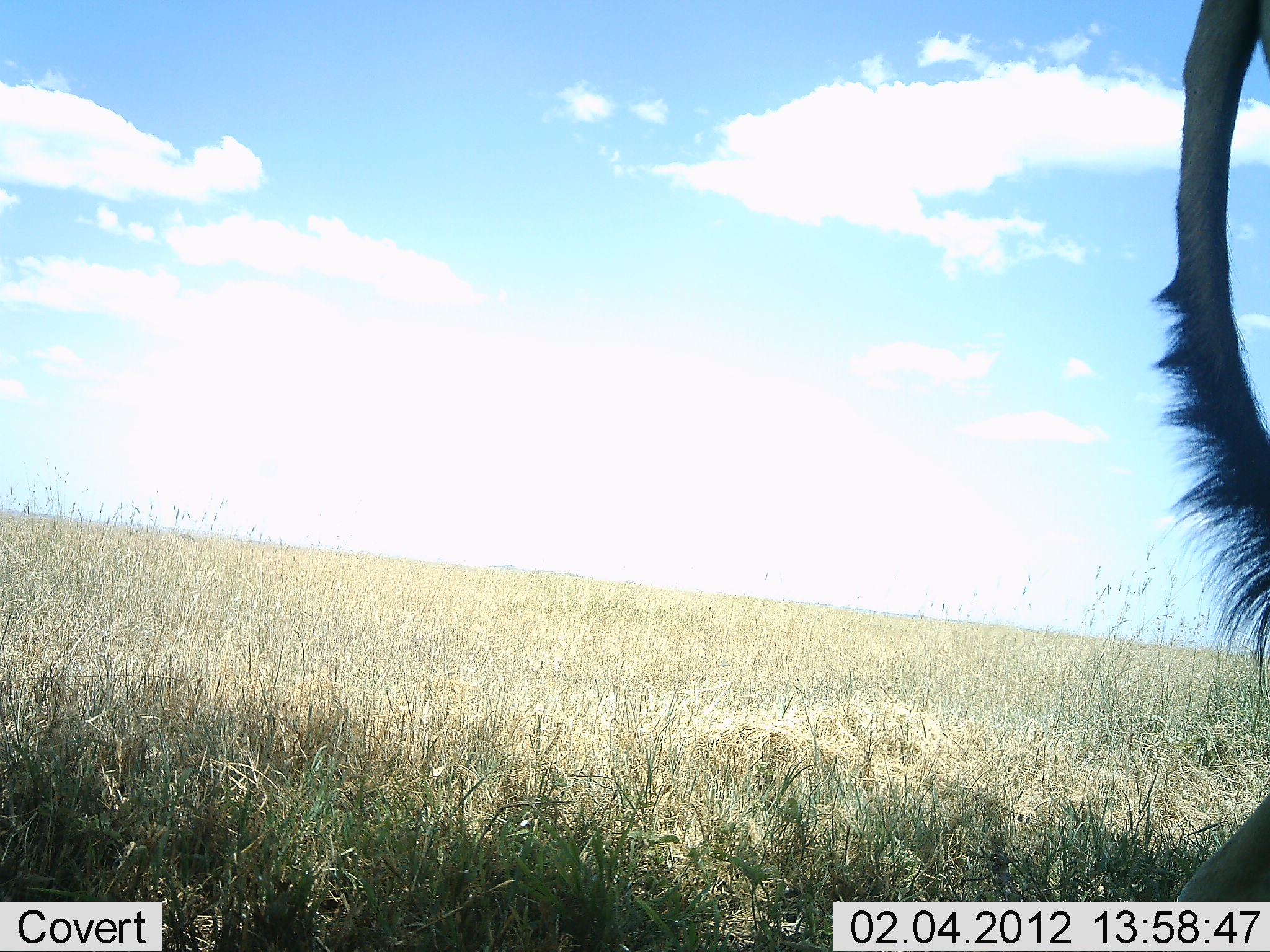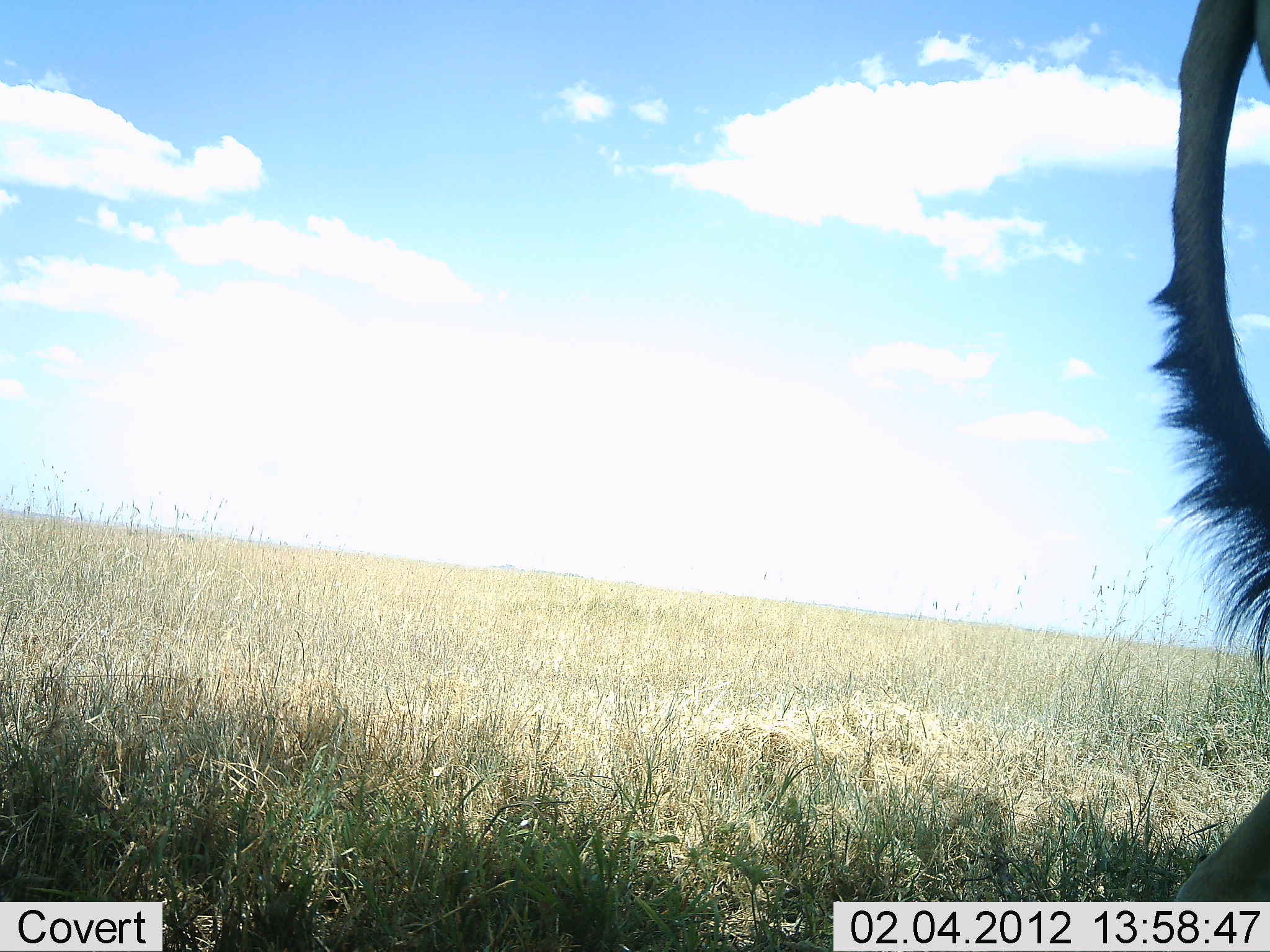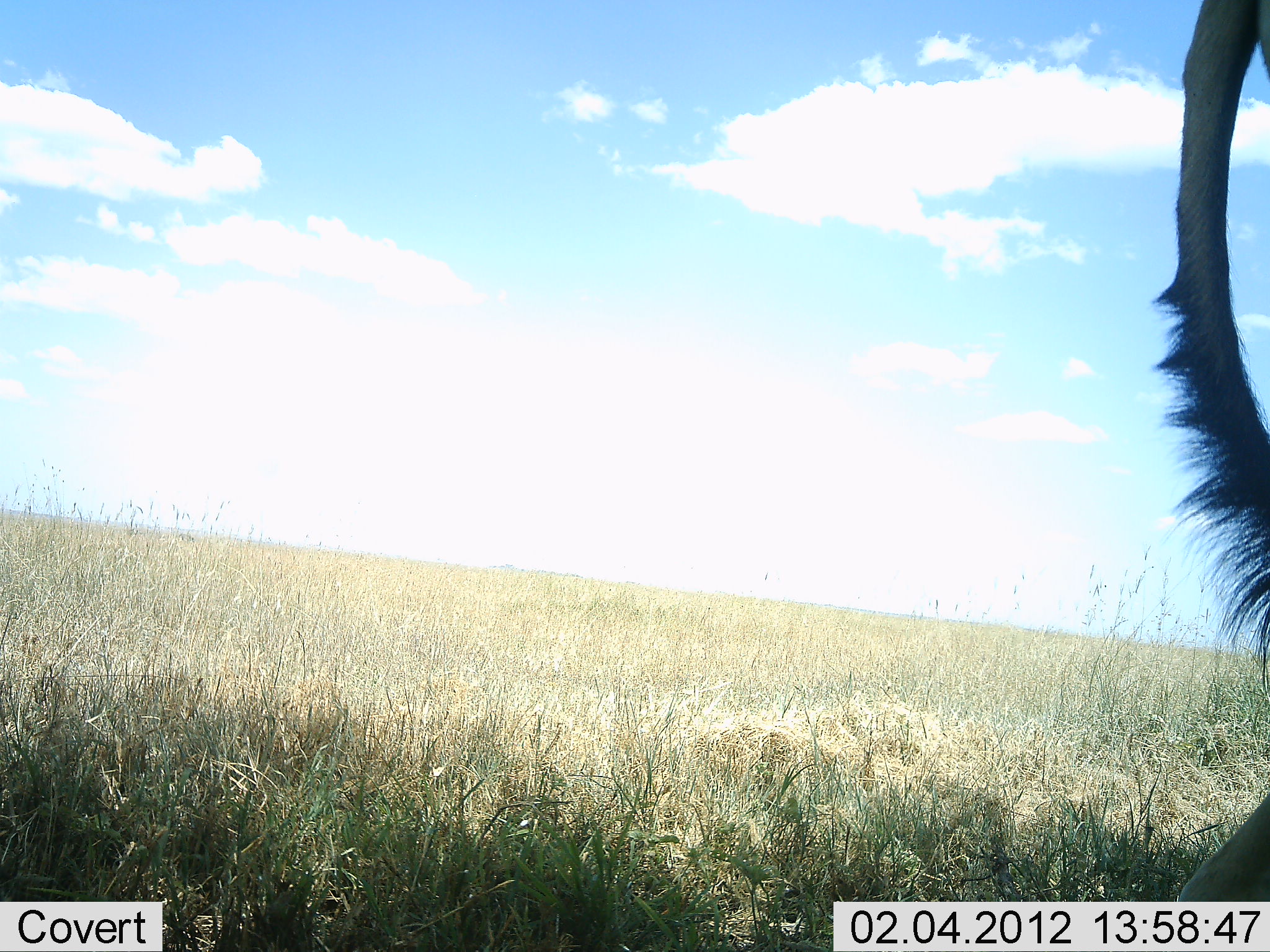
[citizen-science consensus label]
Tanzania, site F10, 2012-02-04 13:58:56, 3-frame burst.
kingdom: Animalia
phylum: Chordata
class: Mammalia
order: Artiodactyla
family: Bovidae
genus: Alcelaphus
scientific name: Alcelaphus buselaphus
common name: hartebeest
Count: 1.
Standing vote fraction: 86%.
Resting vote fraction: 0%.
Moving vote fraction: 14%.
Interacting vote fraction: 0%.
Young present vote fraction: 0%.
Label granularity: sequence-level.